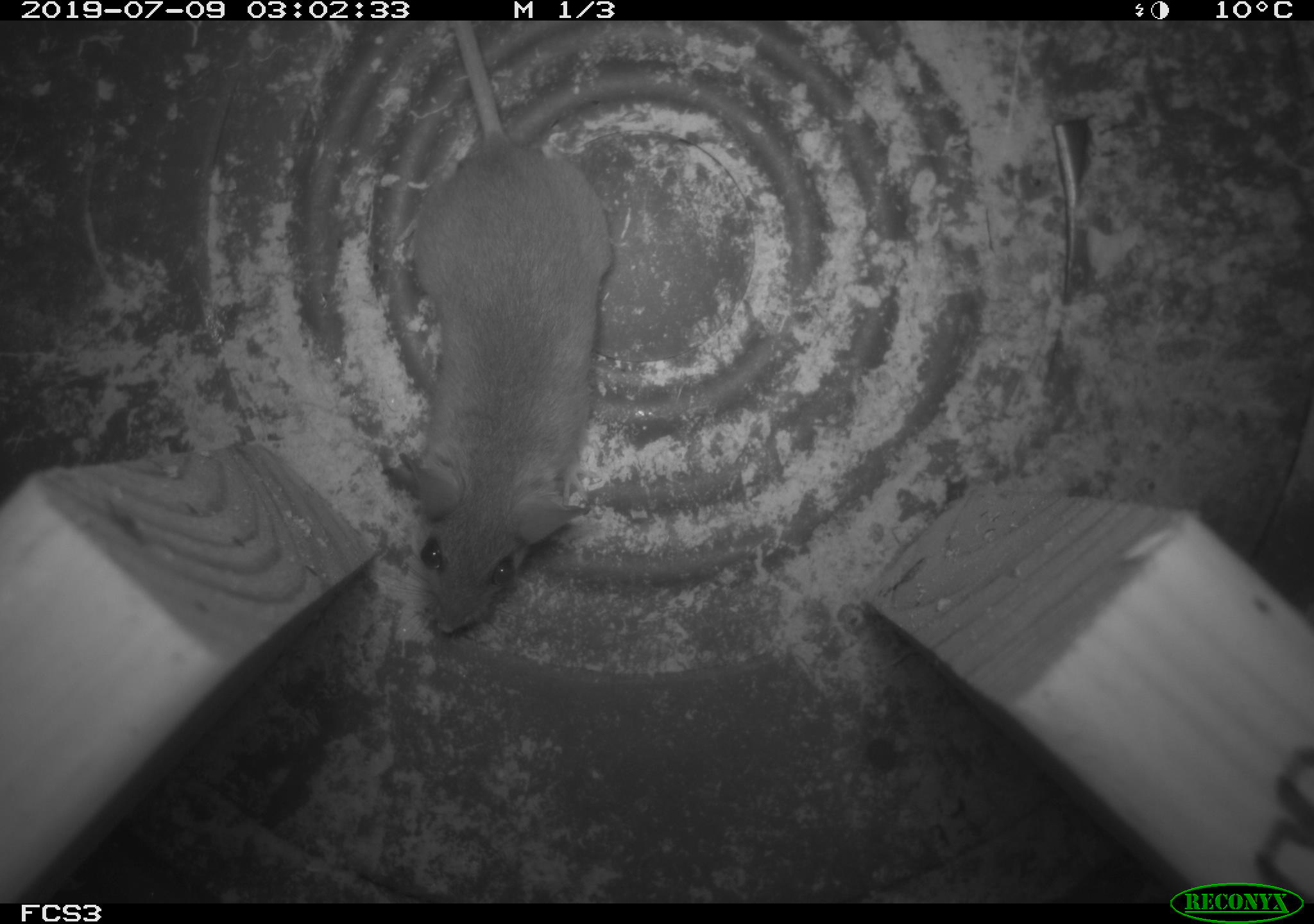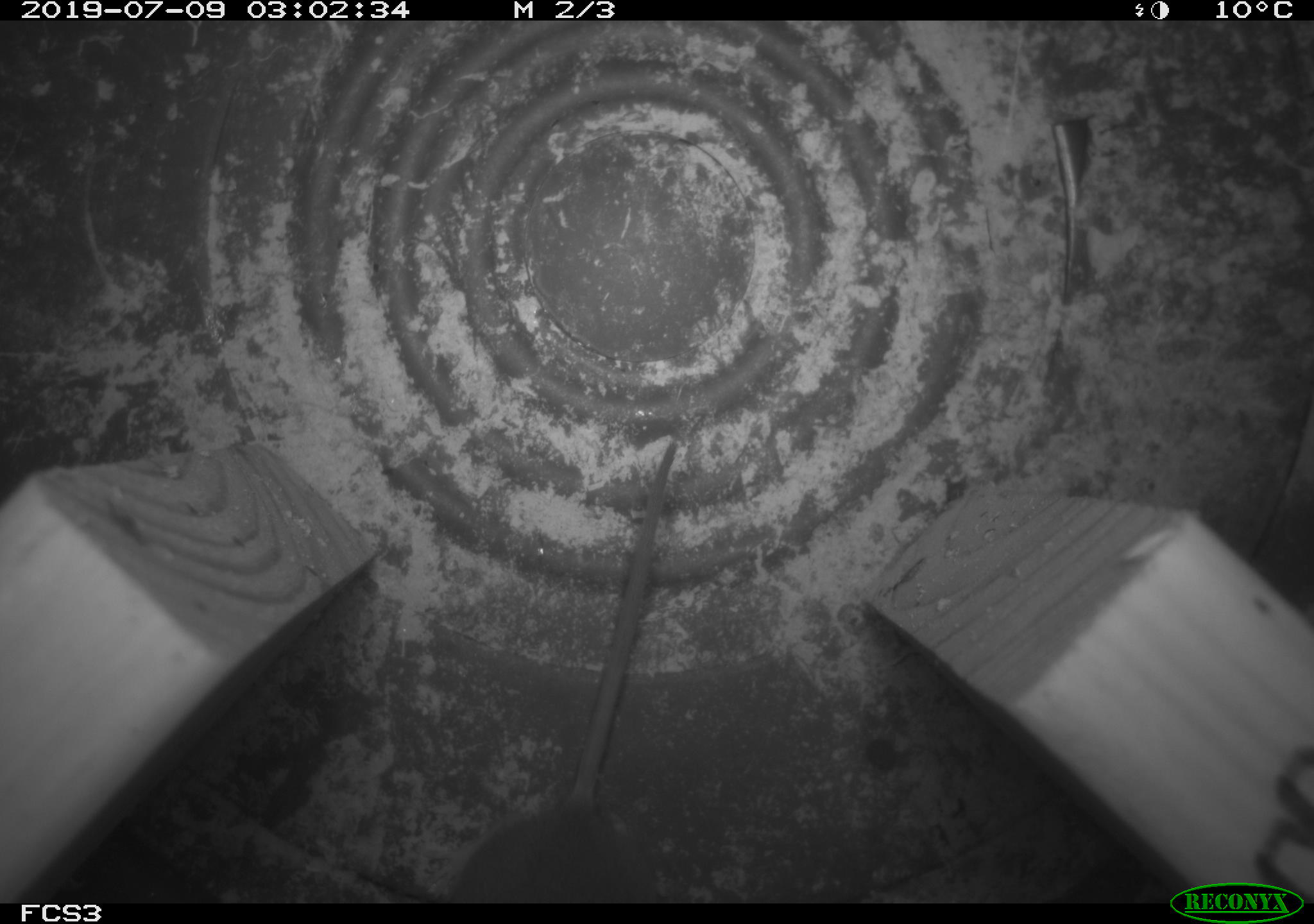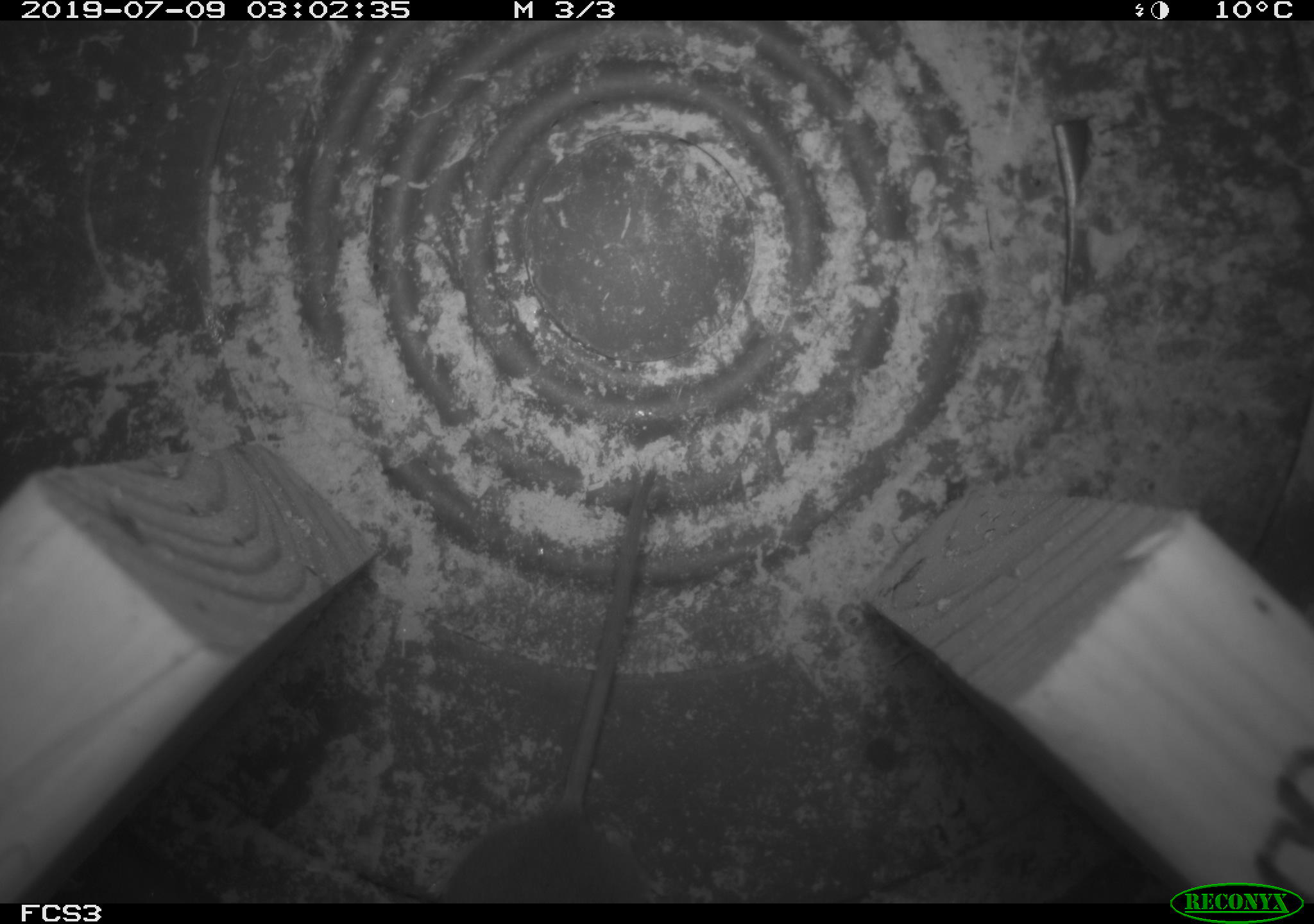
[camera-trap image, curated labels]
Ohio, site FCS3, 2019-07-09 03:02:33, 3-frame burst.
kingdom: Animalia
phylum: Chordata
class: Mammalia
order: Rodentia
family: Cricetidae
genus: Peromyscus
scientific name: Peromyscus leucopus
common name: white-footed mouse